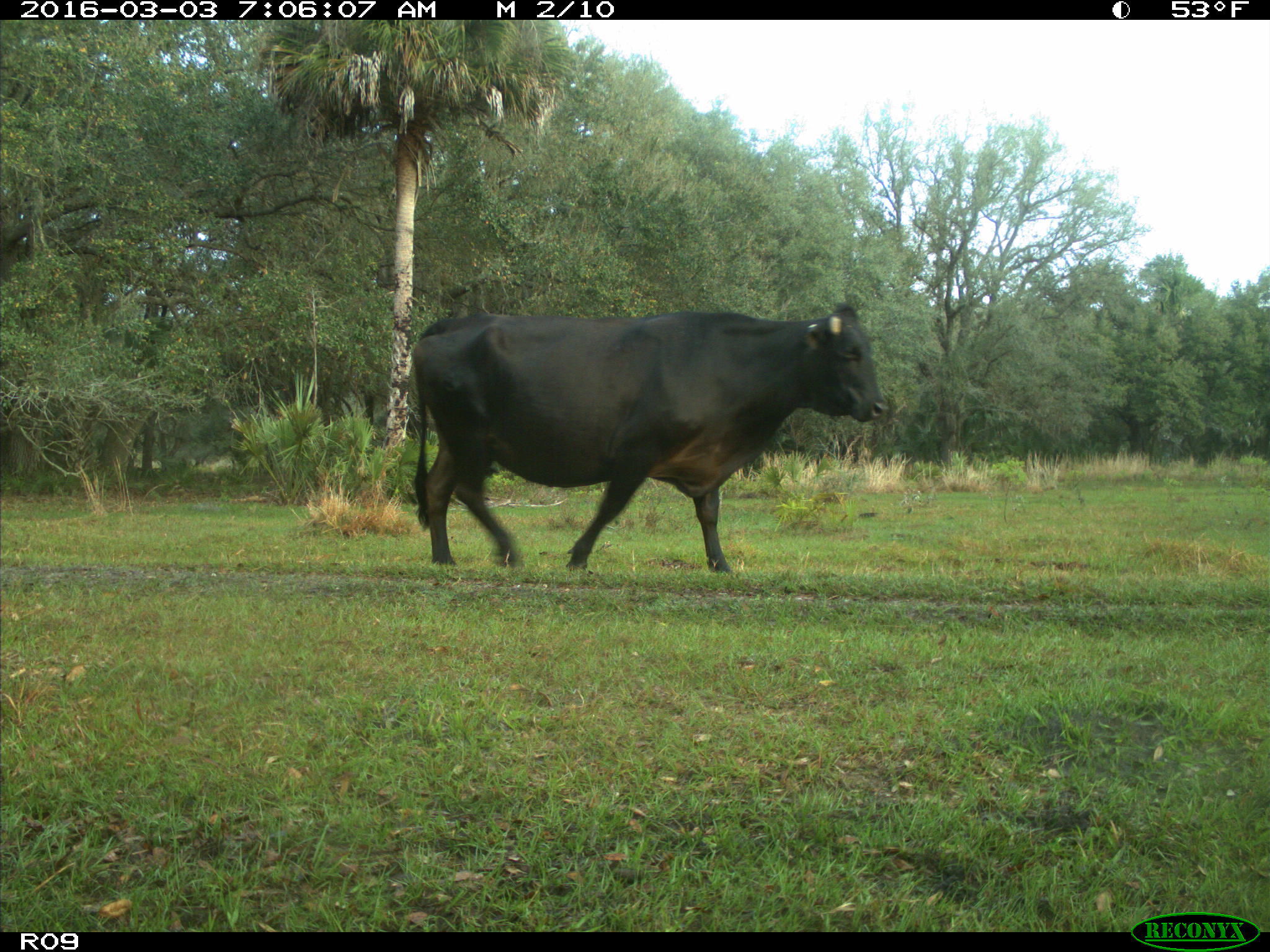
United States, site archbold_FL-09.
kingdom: Animalia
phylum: Chordata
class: Mammalia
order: Artiodactyla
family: Bovidae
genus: Bos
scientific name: Bos taurus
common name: domestic cow